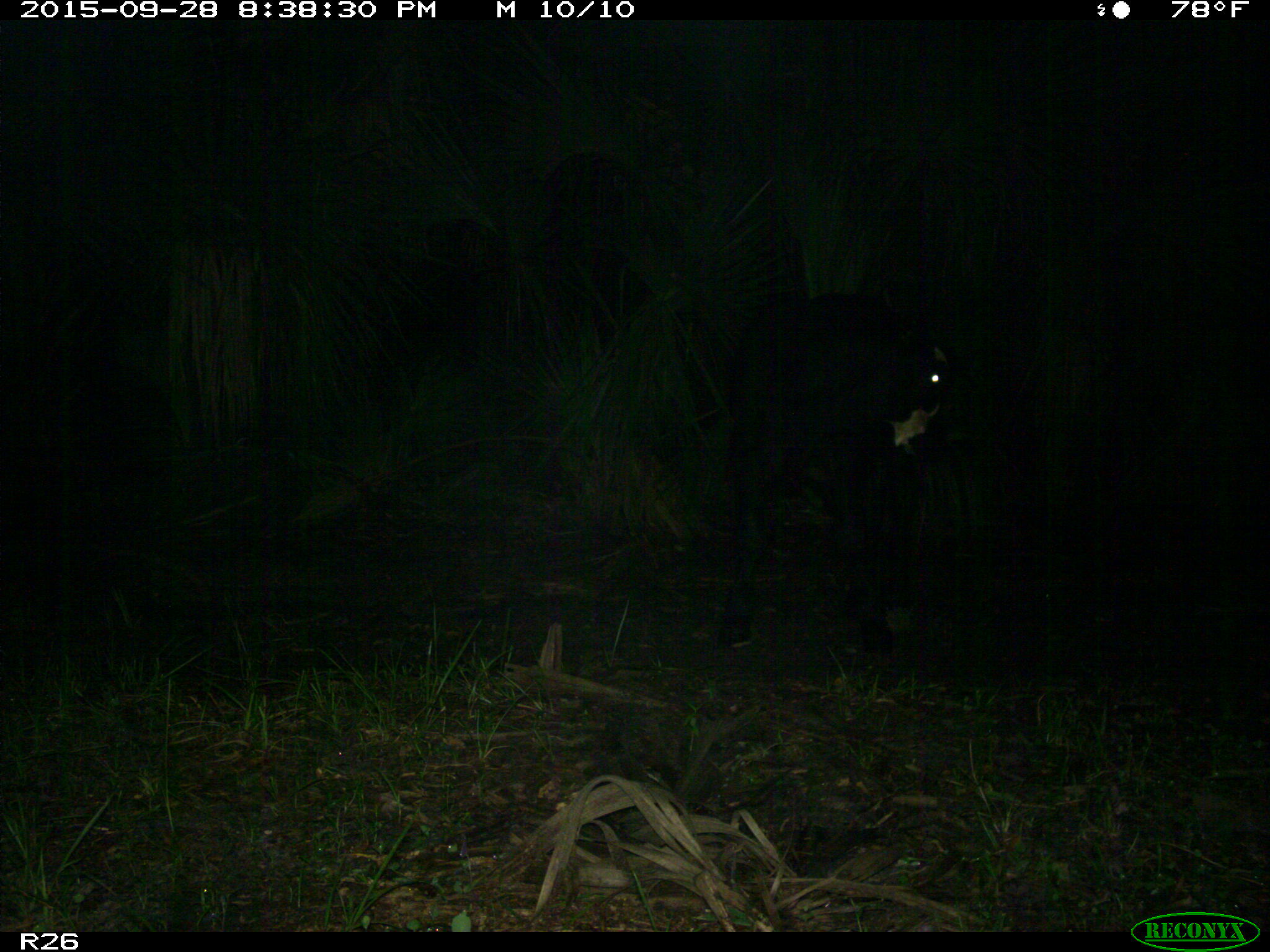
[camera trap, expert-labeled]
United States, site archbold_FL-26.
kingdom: Animalia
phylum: Chordata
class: Mammalia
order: Artiodactyla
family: Bovidae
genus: Bos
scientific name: Bos taurus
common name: domestic cow